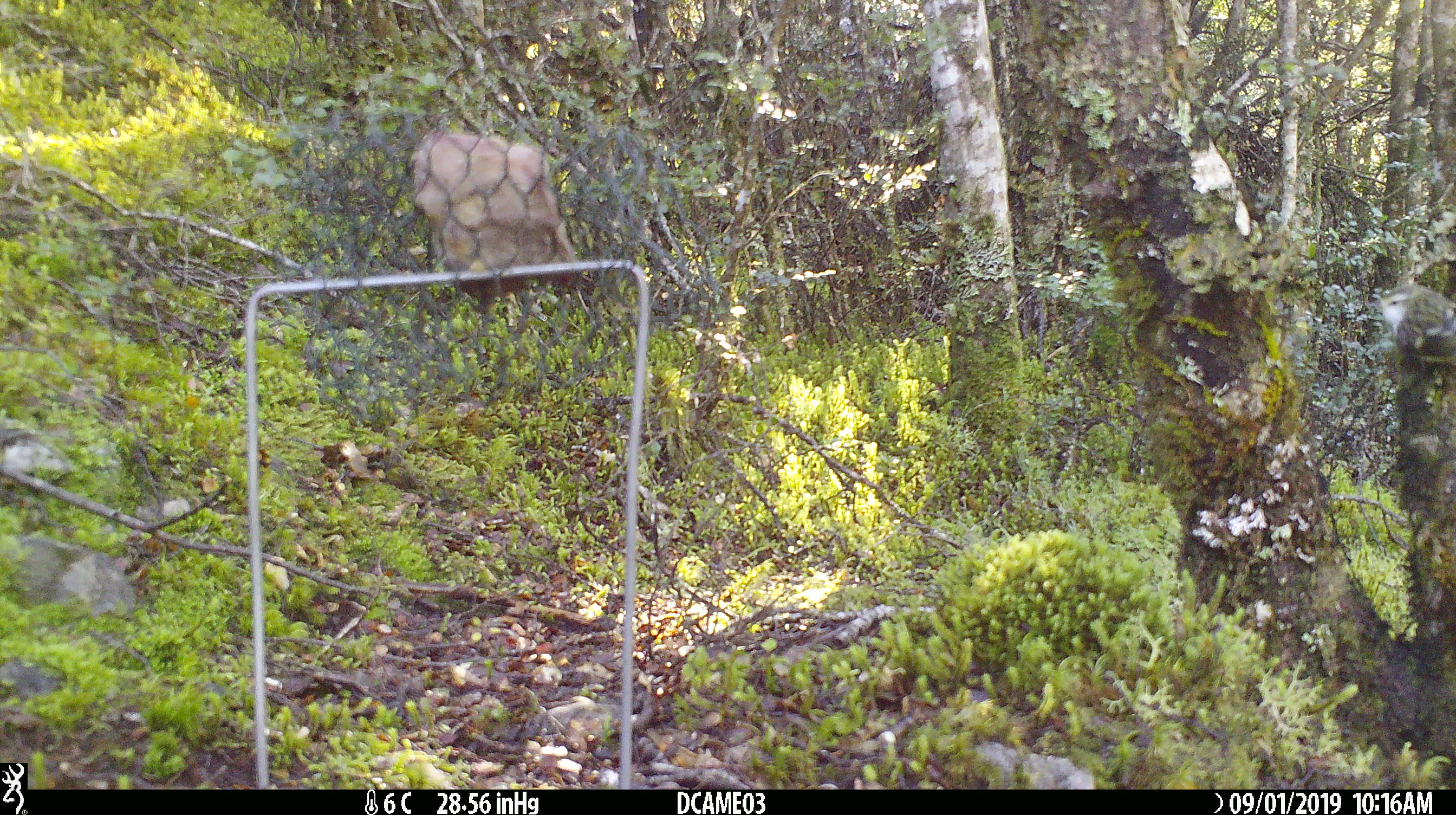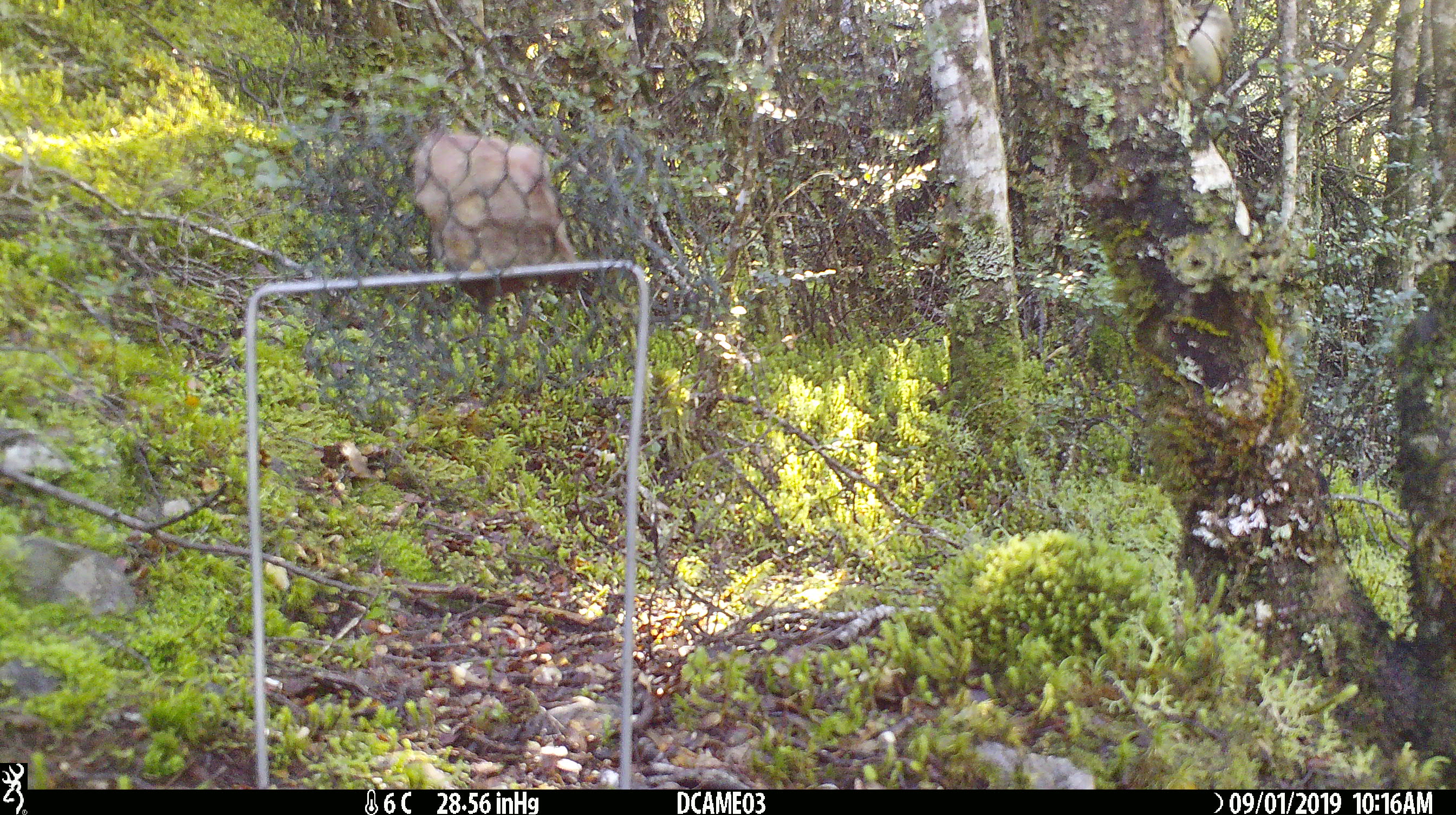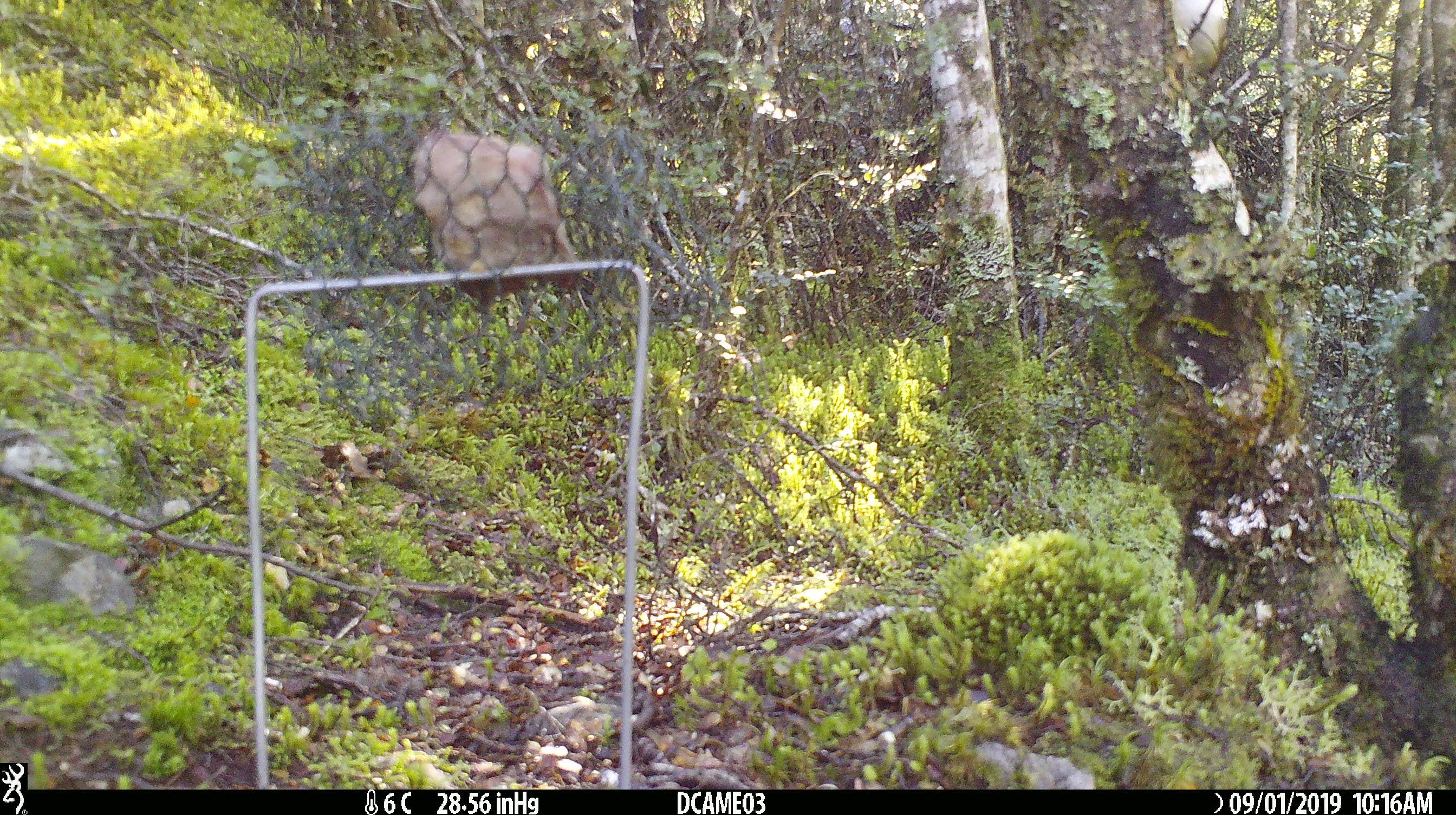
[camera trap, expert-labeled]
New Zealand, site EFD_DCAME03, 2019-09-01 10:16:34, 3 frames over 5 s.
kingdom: Animalia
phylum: Chordata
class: Aves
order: Passeriformes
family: Acanthisittidae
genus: Acanthisitta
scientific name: Acanthisitta chloris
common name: rifleman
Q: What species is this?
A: Rifleman (Acanthisitta chloris).